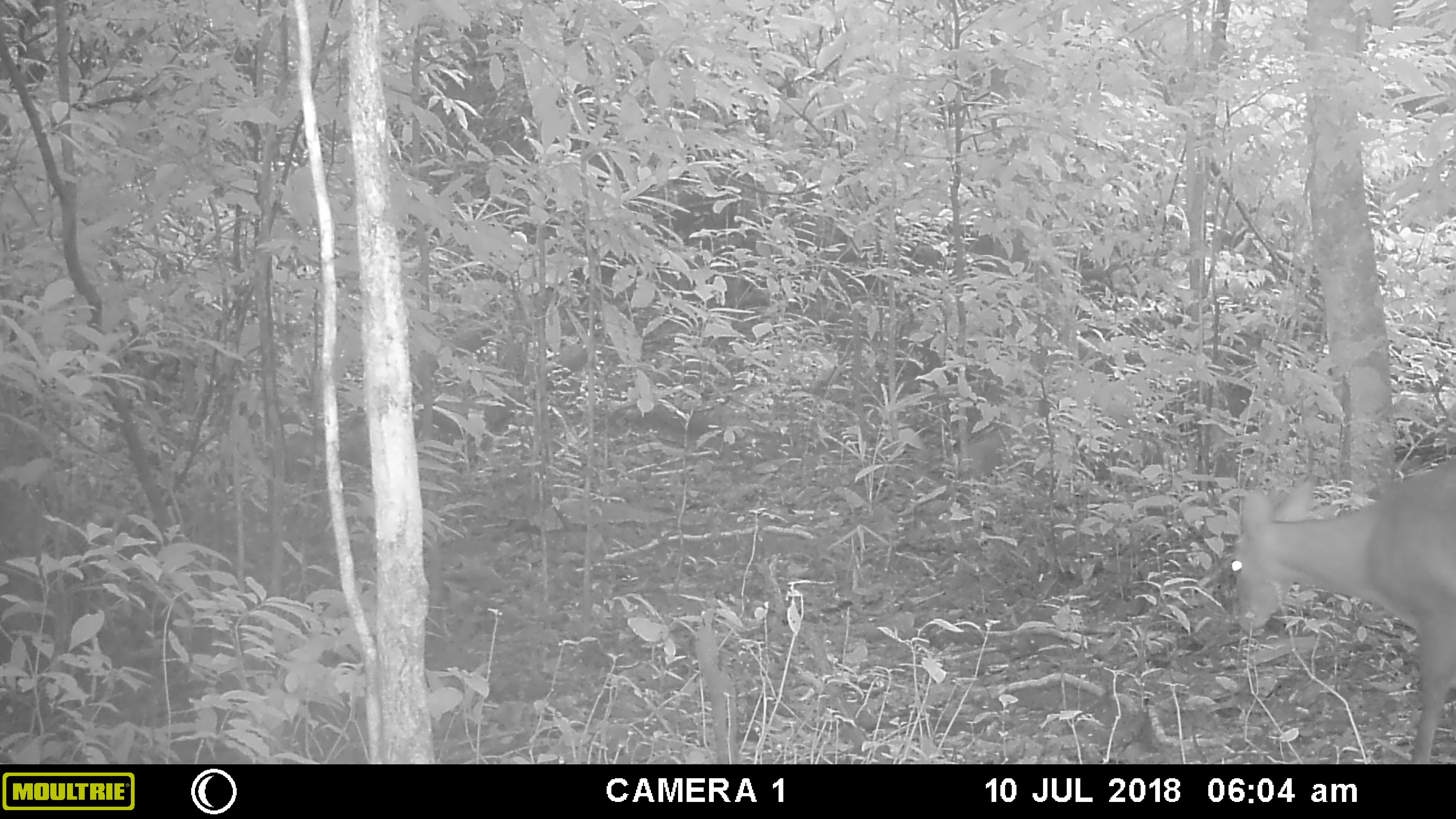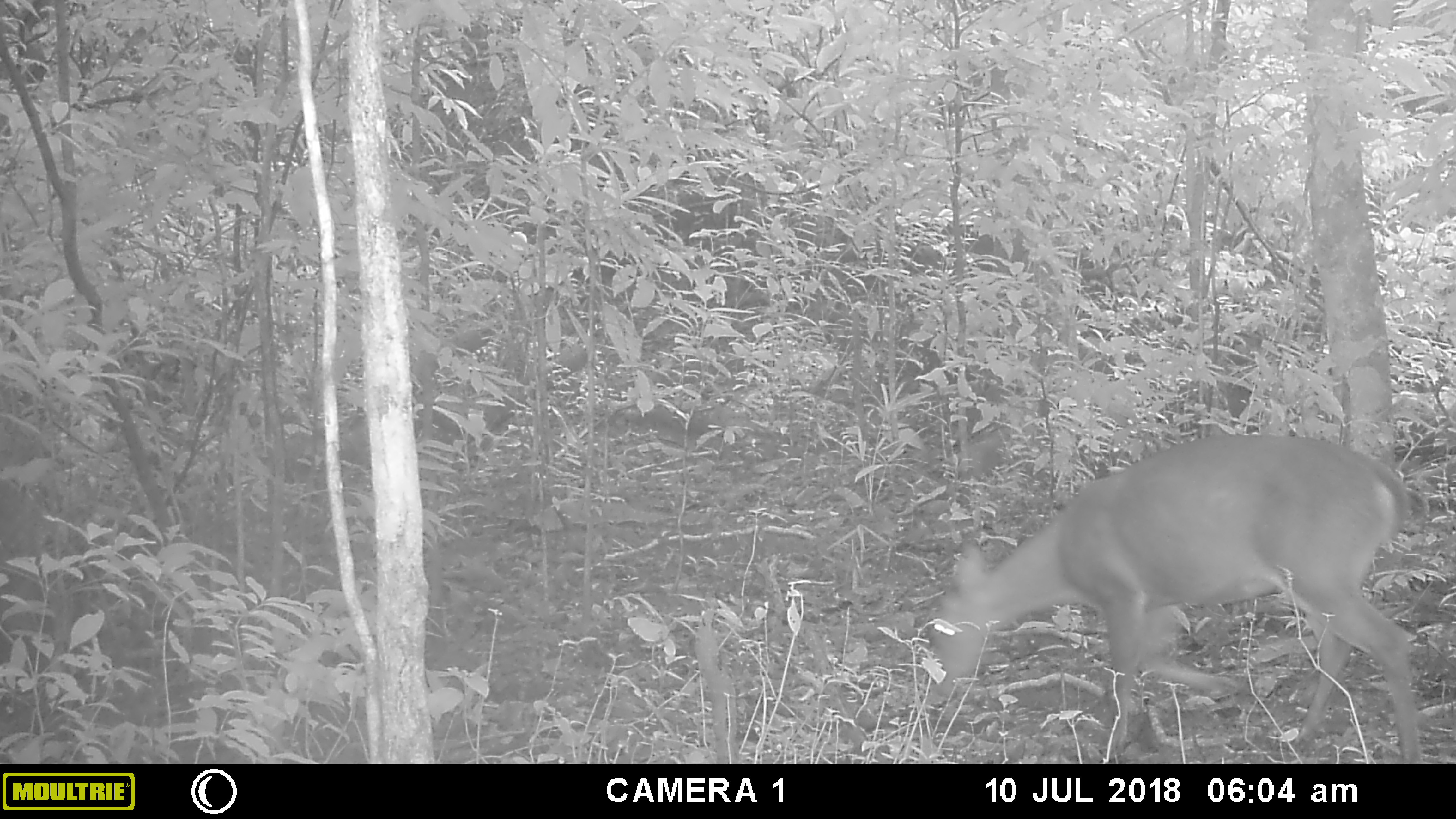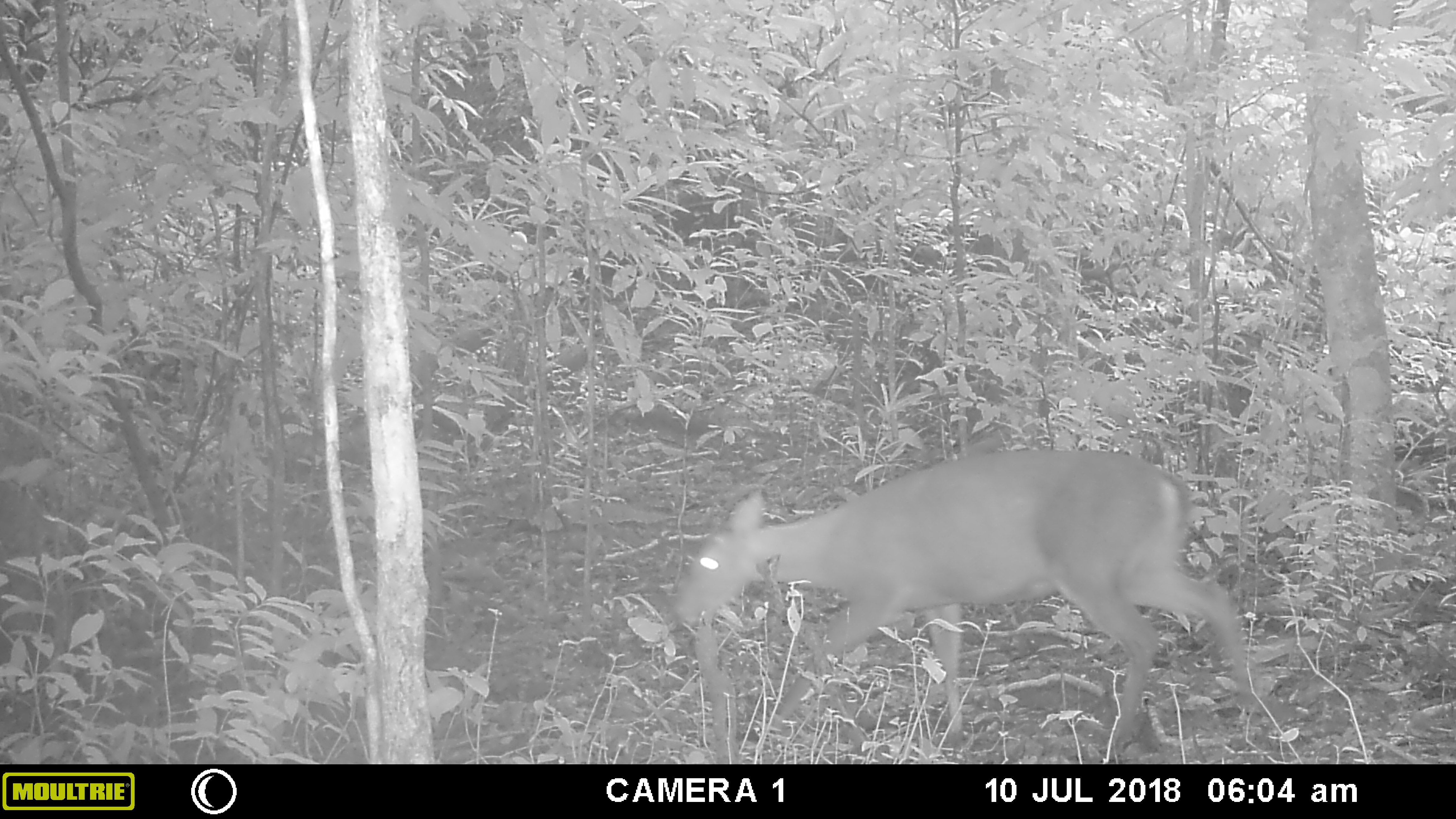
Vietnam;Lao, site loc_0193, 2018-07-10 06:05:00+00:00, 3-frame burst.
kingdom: Animalia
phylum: Chordata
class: Mammalia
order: Artiodactyla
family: Cervidae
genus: Muntiacus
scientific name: Muntiacus vuquangensis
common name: large-antlered muntjac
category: large antlered muntjac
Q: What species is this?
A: Large antlered muntjac (large-antlered muntjac) (Muntiacus vuquangensis).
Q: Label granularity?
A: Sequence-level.